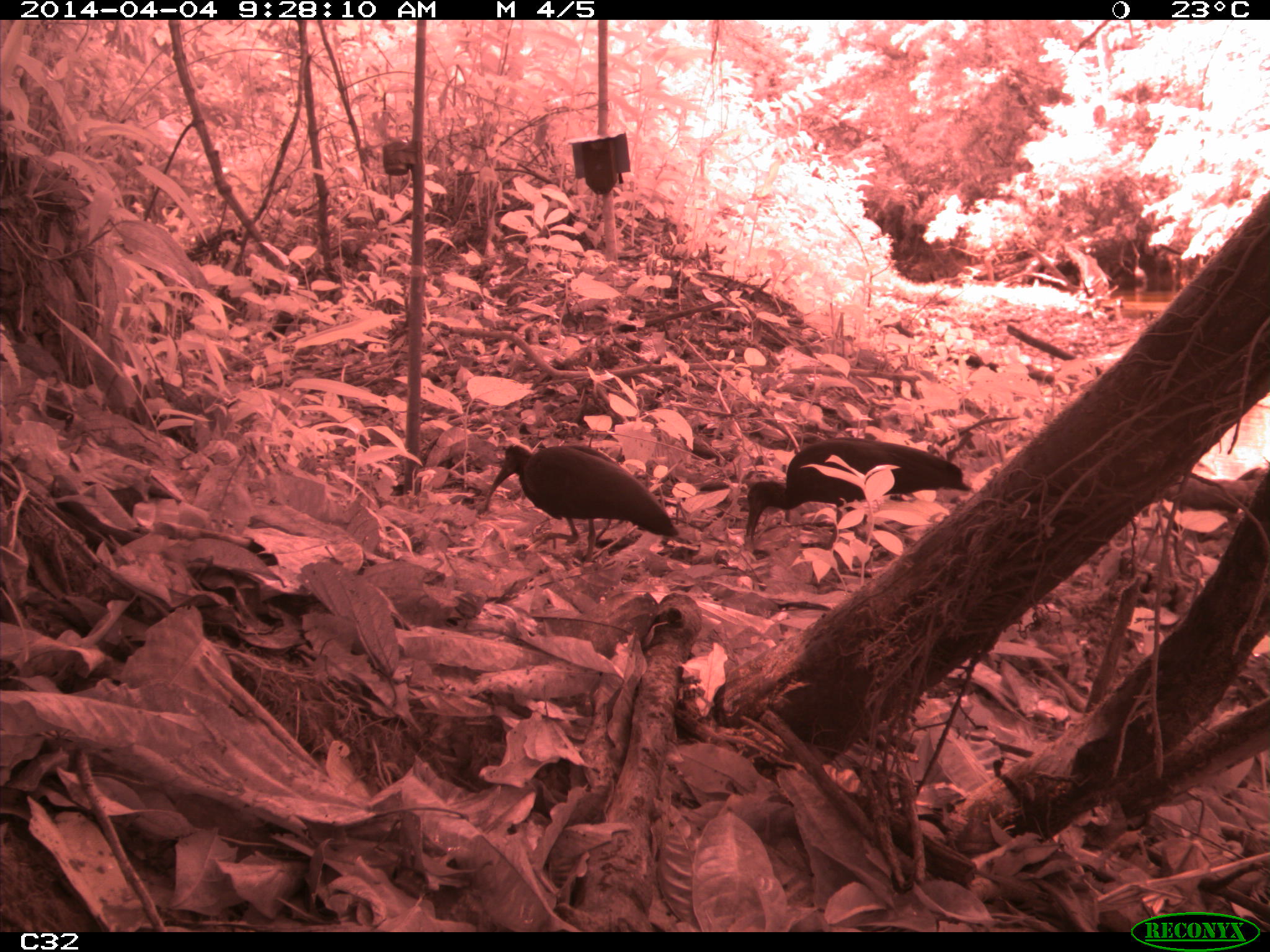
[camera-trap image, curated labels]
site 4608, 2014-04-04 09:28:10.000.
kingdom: Animalia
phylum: Chordata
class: Aves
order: Pelecaniformes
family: Threskiornithidae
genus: Mesembrinibis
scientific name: Mesembrinibis cayennensis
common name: green ibis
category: mesembrinis cayannensis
Mesembrinis cayannensis (green ibis) (Mesembrinibis cayennensis), count 2, age adult.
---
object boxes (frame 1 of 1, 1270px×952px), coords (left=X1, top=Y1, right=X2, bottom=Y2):
mesembrinis cayannensis: (left=744, top=436, right=973, bottom=549); (left=482, top=444, right=680, bottom=560)